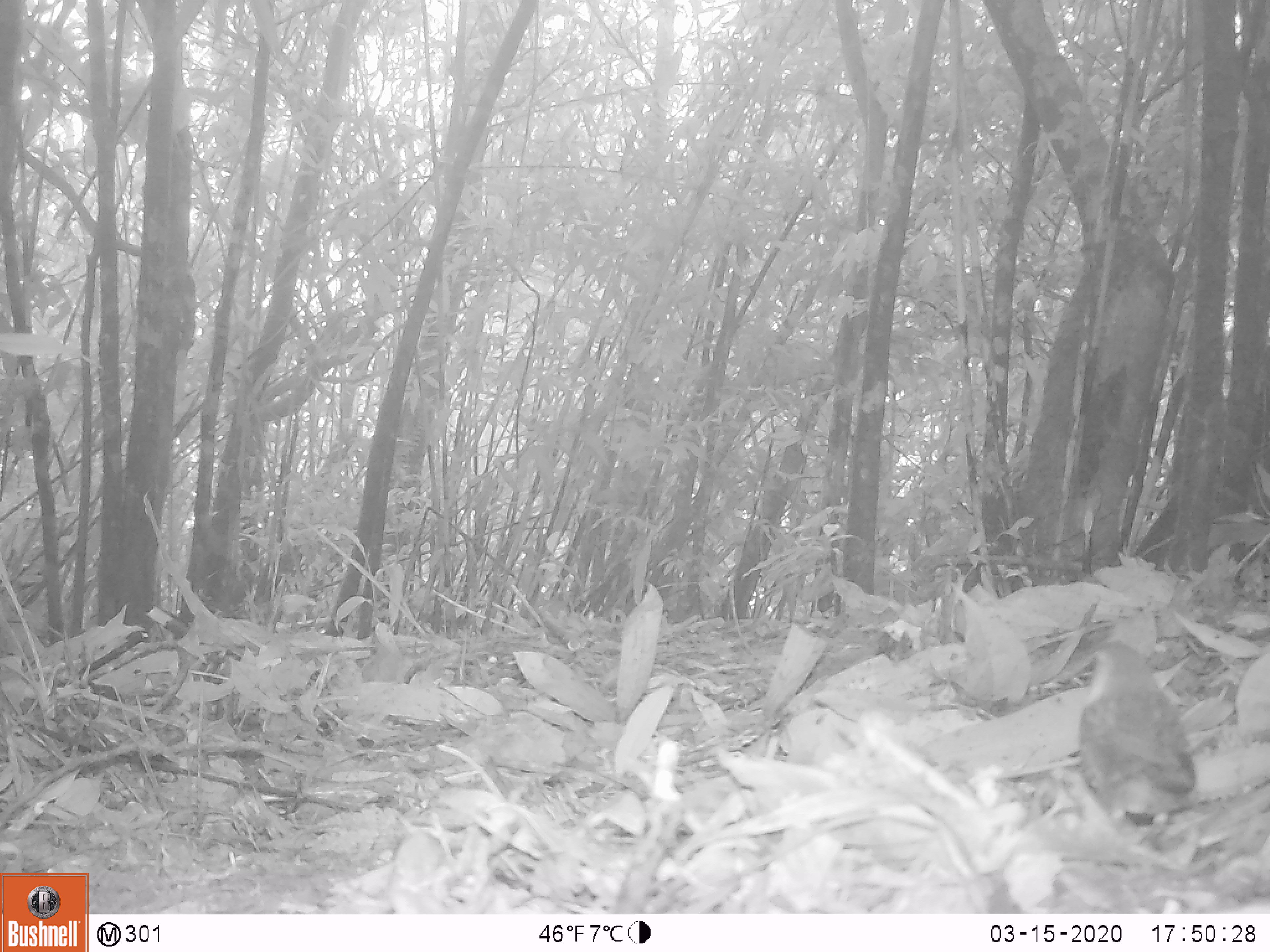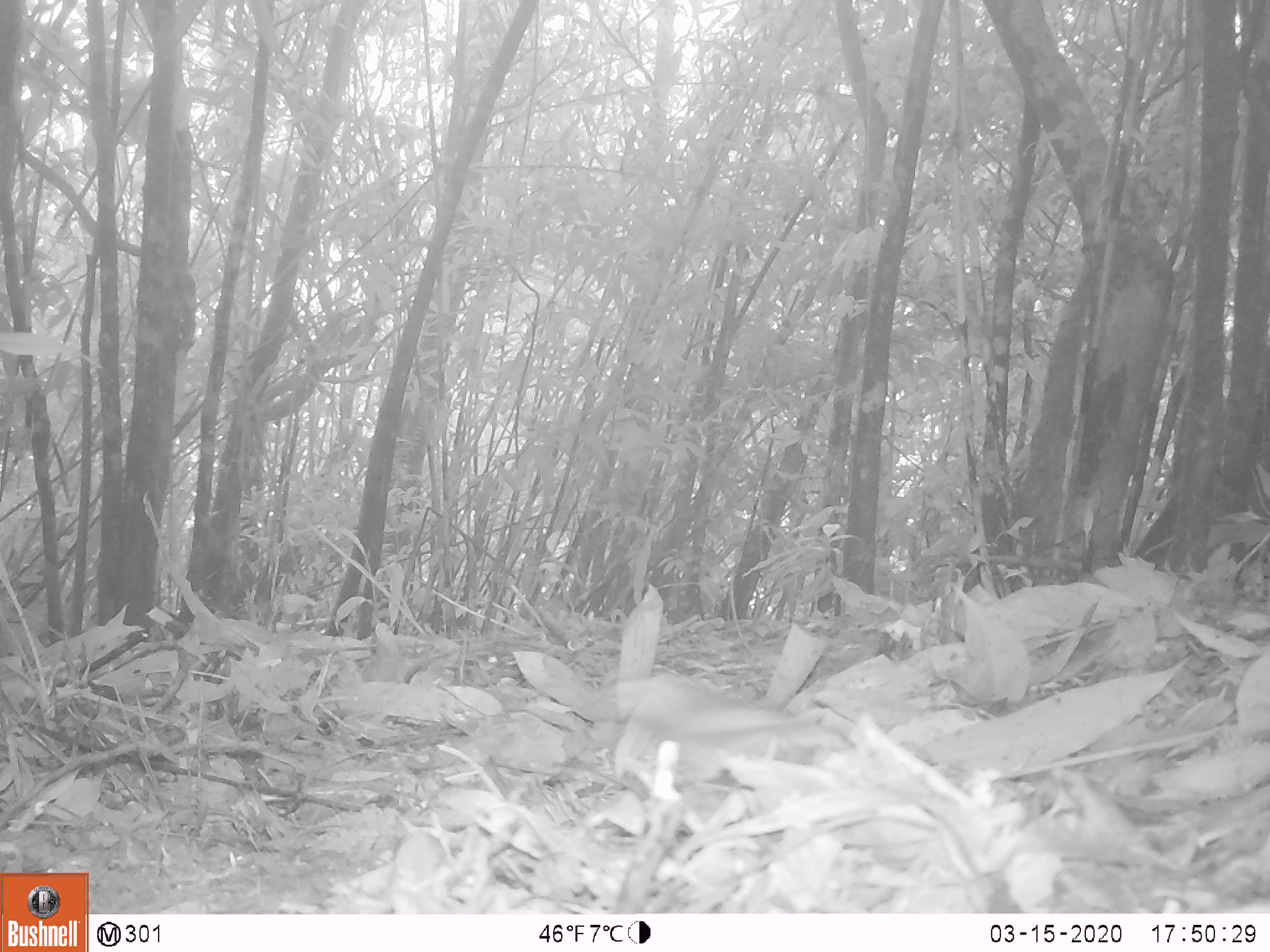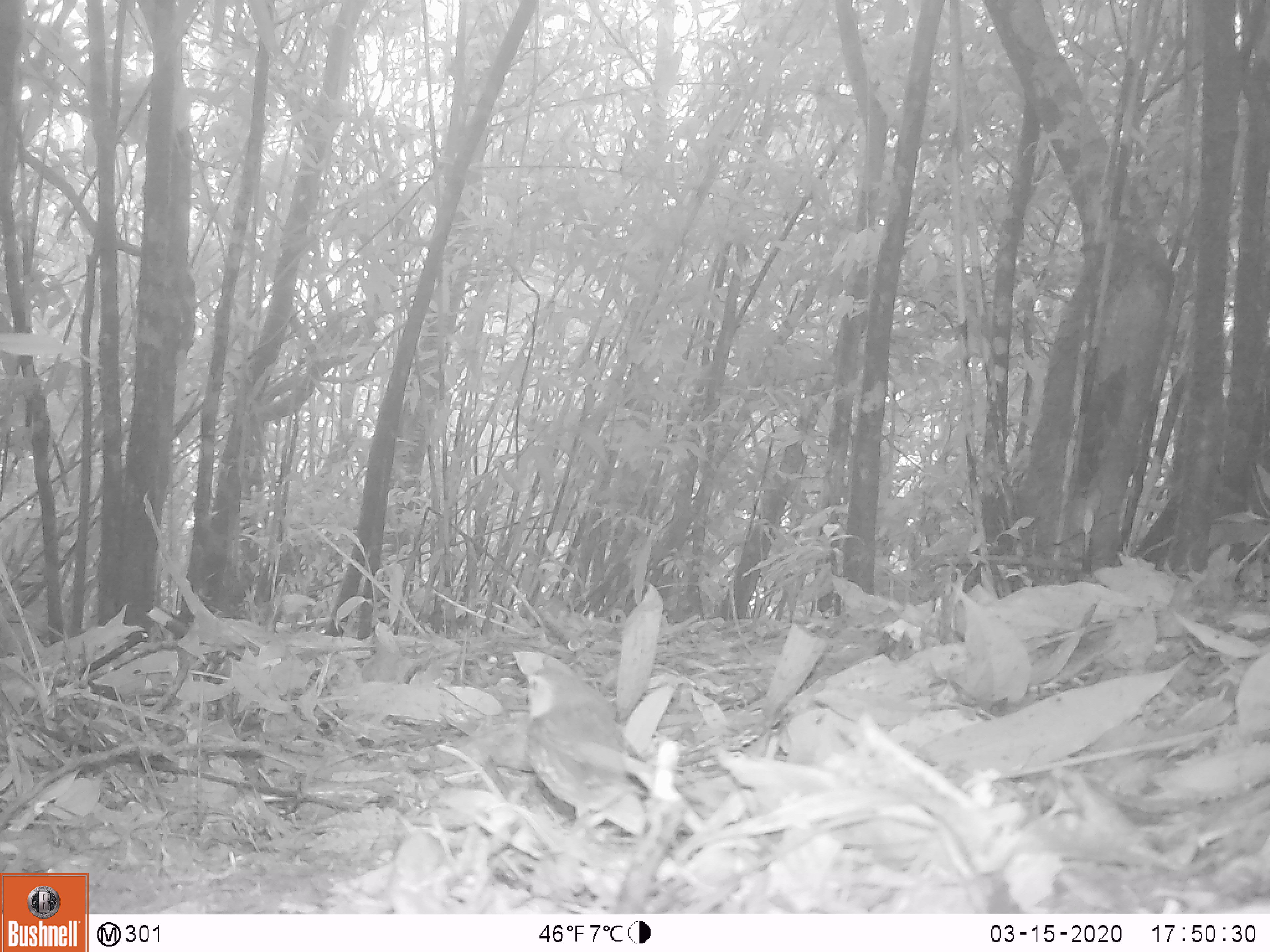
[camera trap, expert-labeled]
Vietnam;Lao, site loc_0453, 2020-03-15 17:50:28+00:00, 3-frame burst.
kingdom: Animalia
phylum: Chordata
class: Aves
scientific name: Aves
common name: bird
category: unidentified bird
Unidentified bird (bird) (Aves). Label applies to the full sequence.